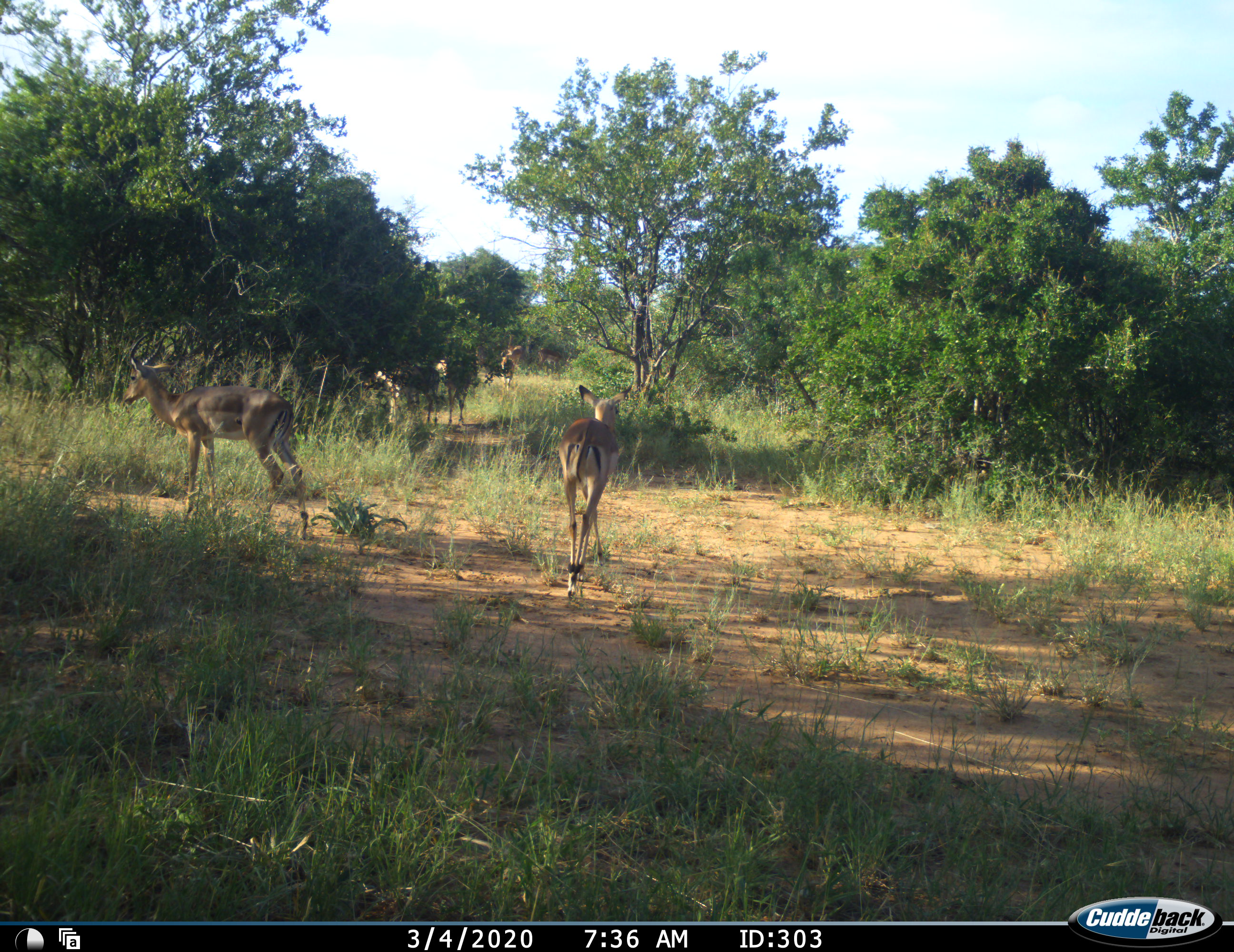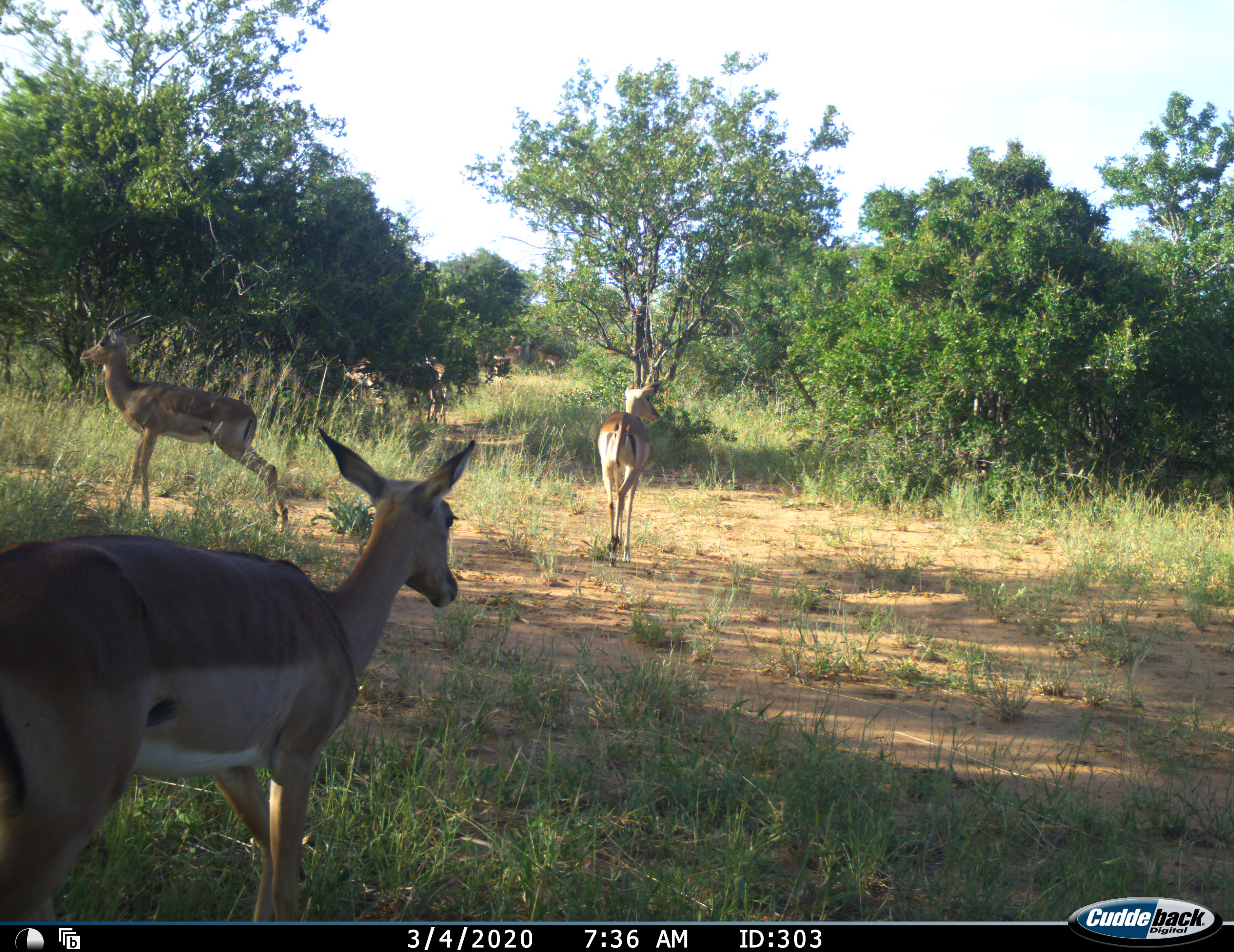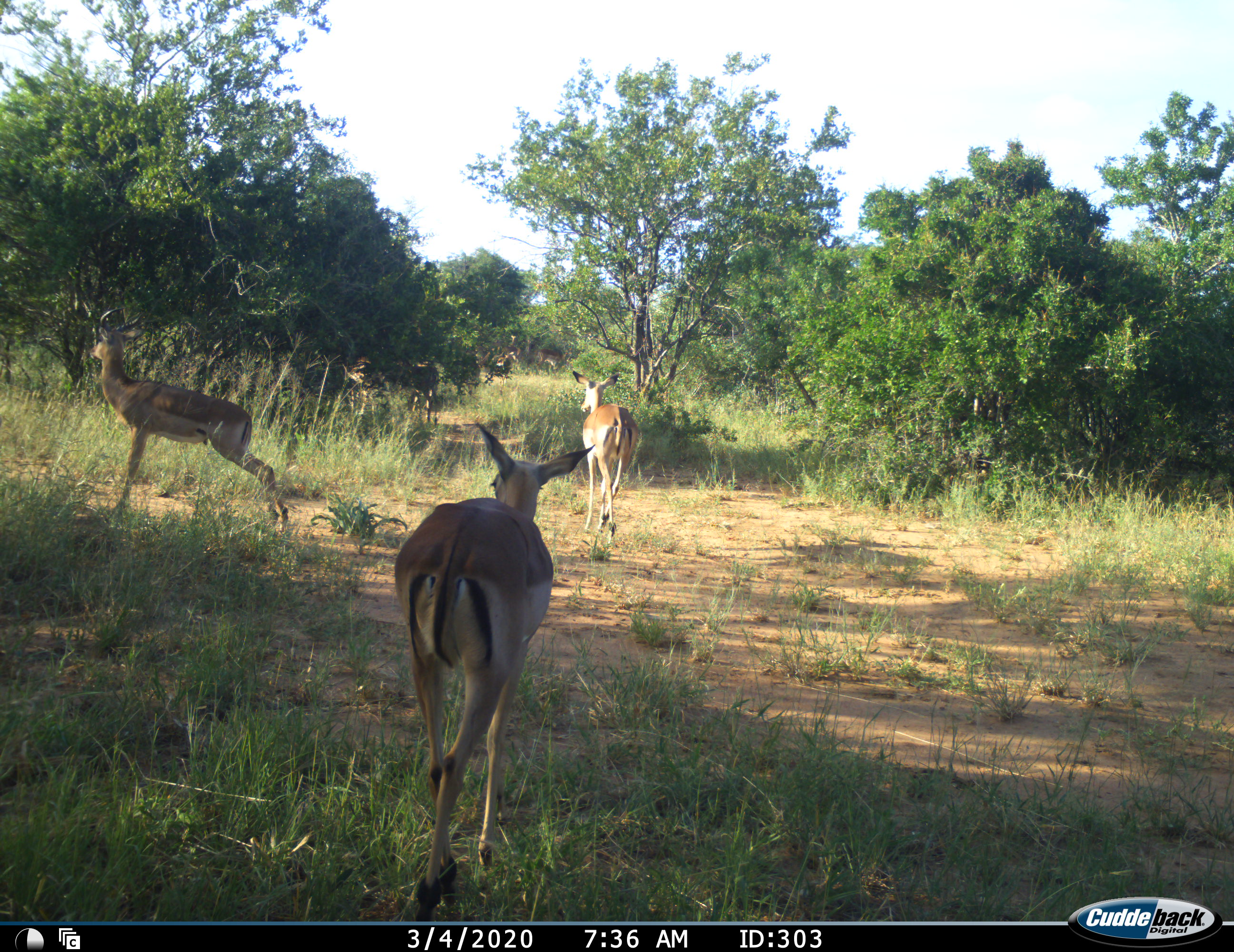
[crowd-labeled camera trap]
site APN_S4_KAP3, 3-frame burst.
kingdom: Animalia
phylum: Chordata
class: Mammalia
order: Artiodactyla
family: Bovidae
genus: Aepyceros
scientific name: Aepyceros melampus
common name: impala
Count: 7.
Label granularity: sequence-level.